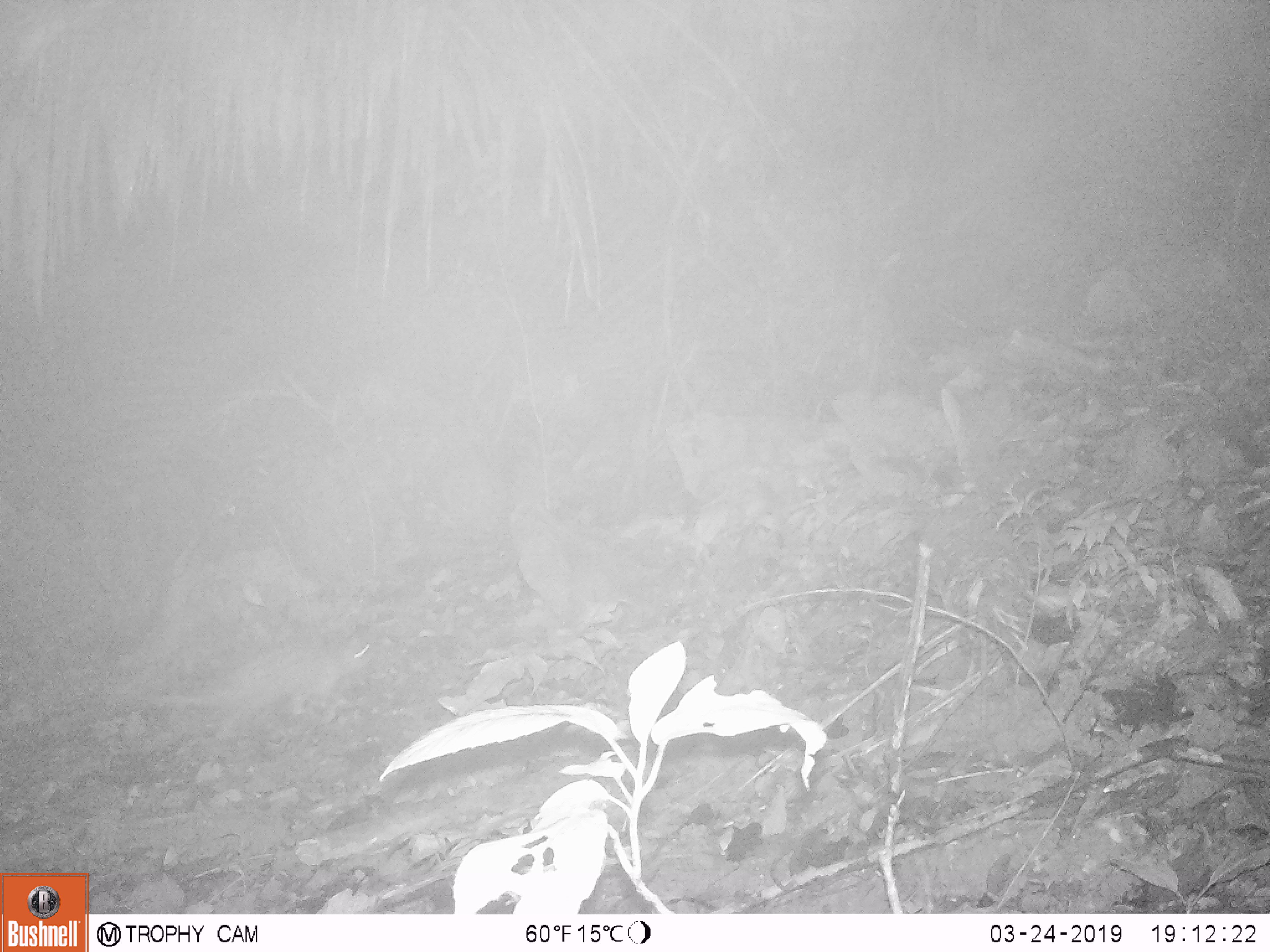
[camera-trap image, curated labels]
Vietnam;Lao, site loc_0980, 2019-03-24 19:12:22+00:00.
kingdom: Animalia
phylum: Chordata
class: Mammalia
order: Rodentia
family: Hystricidae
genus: Atherurus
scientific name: Atherurus macrourus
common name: asiatic brush-tailed porcupine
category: asiatic brush tailed porcupine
Asiatic brush tailed porcupine (asiatic brush-tailed porcupine) (Atherurus macrourus). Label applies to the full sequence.